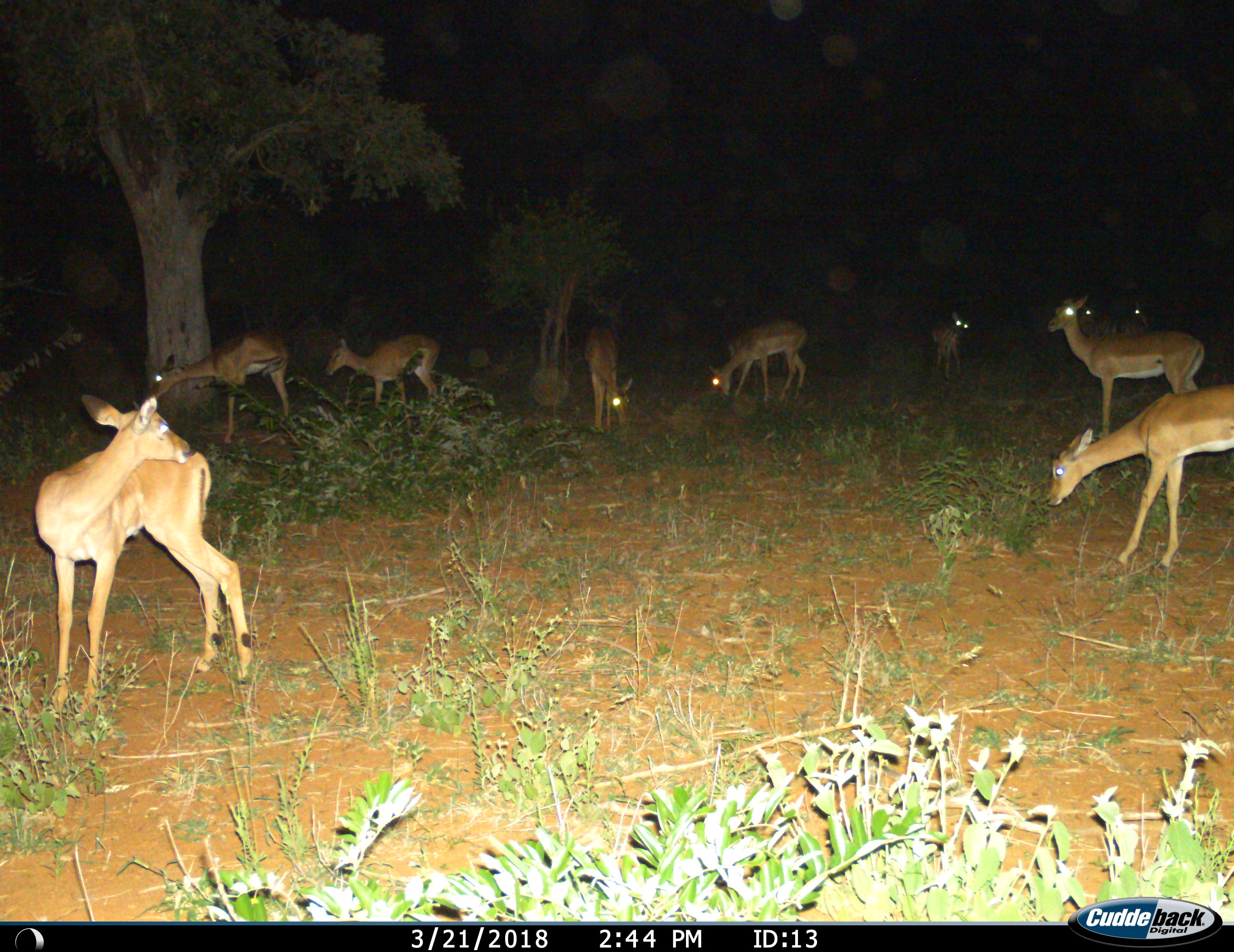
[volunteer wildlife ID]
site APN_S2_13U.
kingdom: Animalia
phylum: Chordata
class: Mammalia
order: Artiodactyla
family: Bovidae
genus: Aepyceros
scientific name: Aepyceros melampus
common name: impala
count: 10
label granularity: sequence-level